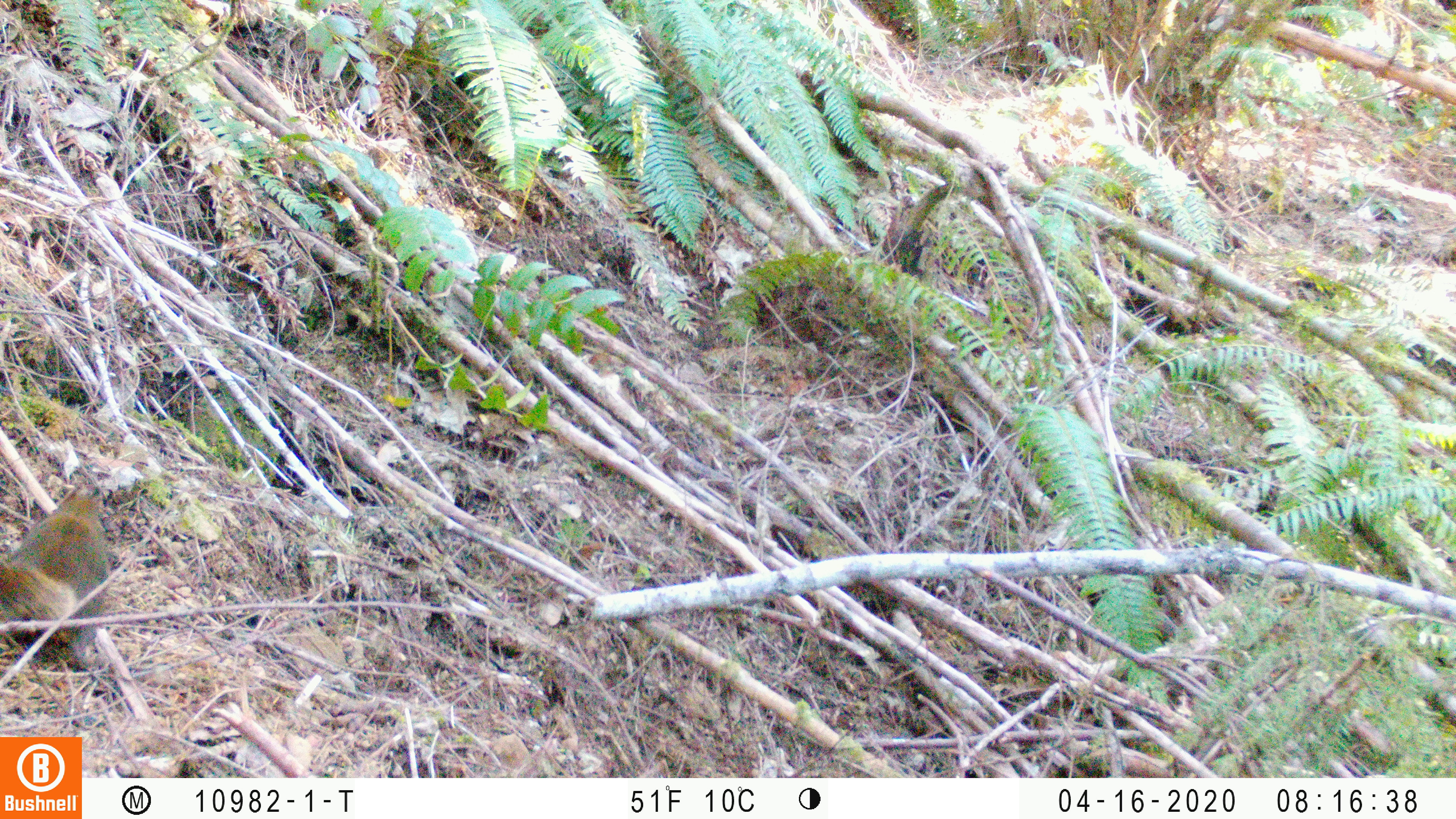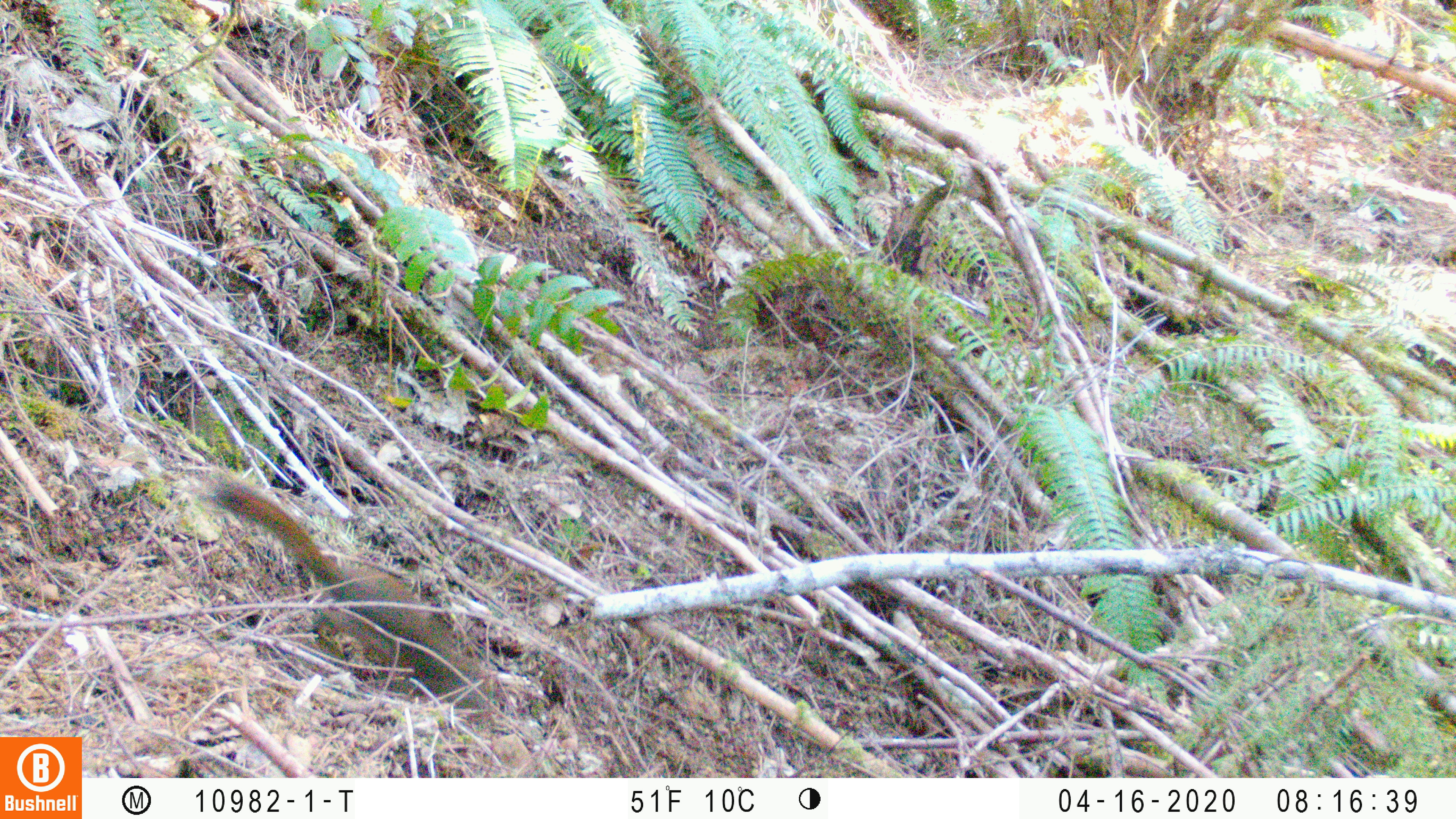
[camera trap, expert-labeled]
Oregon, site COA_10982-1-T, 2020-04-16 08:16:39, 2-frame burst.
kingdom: Animalia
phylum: Chordata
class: Mammalia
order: Rodentia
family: Sciuridae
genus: Tamiasciurus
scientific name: Tamiasciurus douglasii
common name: douglas squirrel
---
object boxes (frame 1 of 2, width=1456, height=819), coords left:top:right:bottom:
douglas squirrel: 0:485:111:665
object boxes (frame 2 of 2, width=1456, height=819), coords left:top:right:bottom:
douglas squirrel: 213:488:488:701